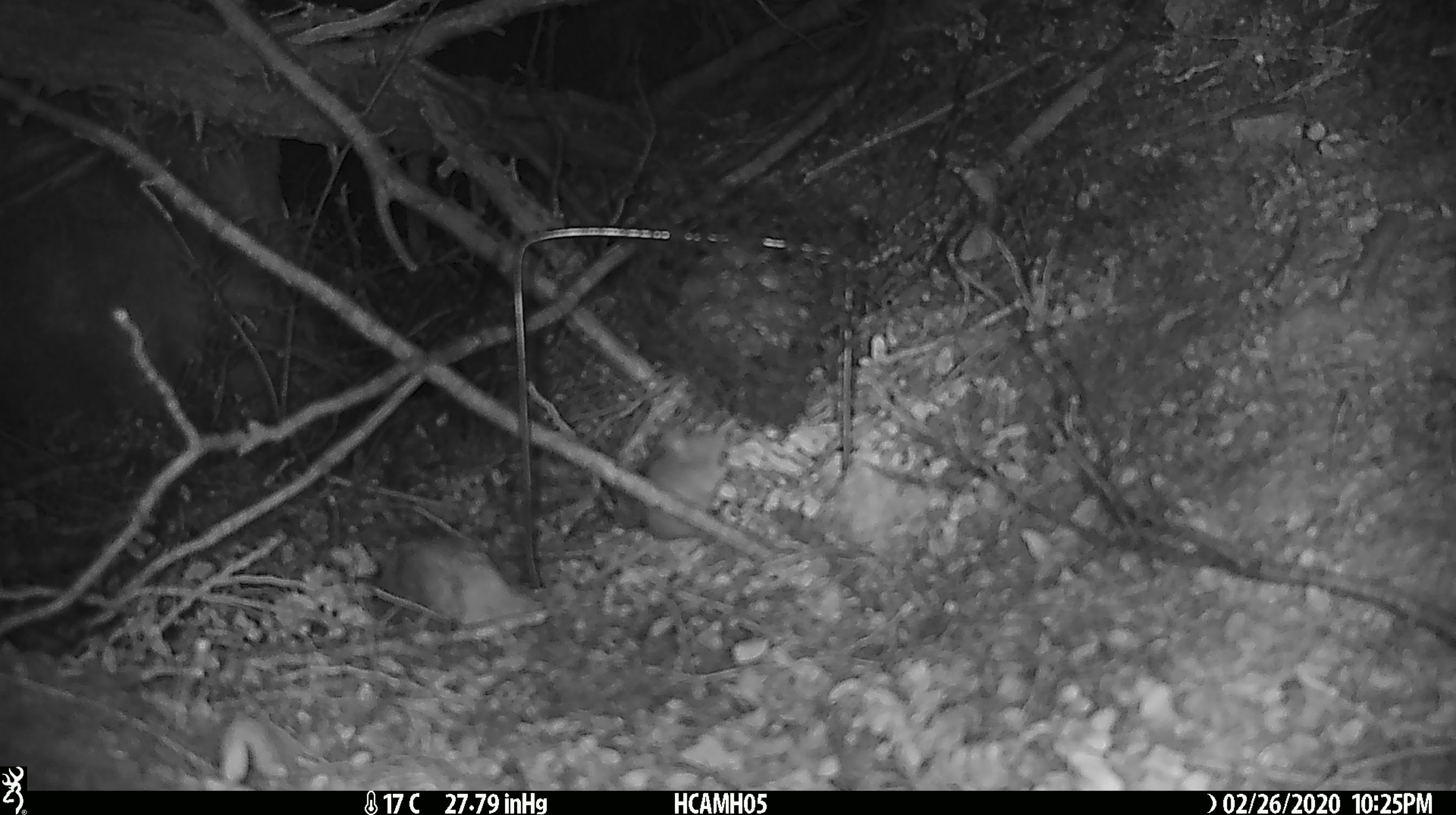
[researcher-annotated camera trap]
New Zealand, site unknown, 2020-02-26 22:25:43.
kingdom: Animalia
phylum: Chordata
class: Mammalia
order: Rodentia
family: Muridae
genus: Mus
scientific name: Mus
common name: mouse